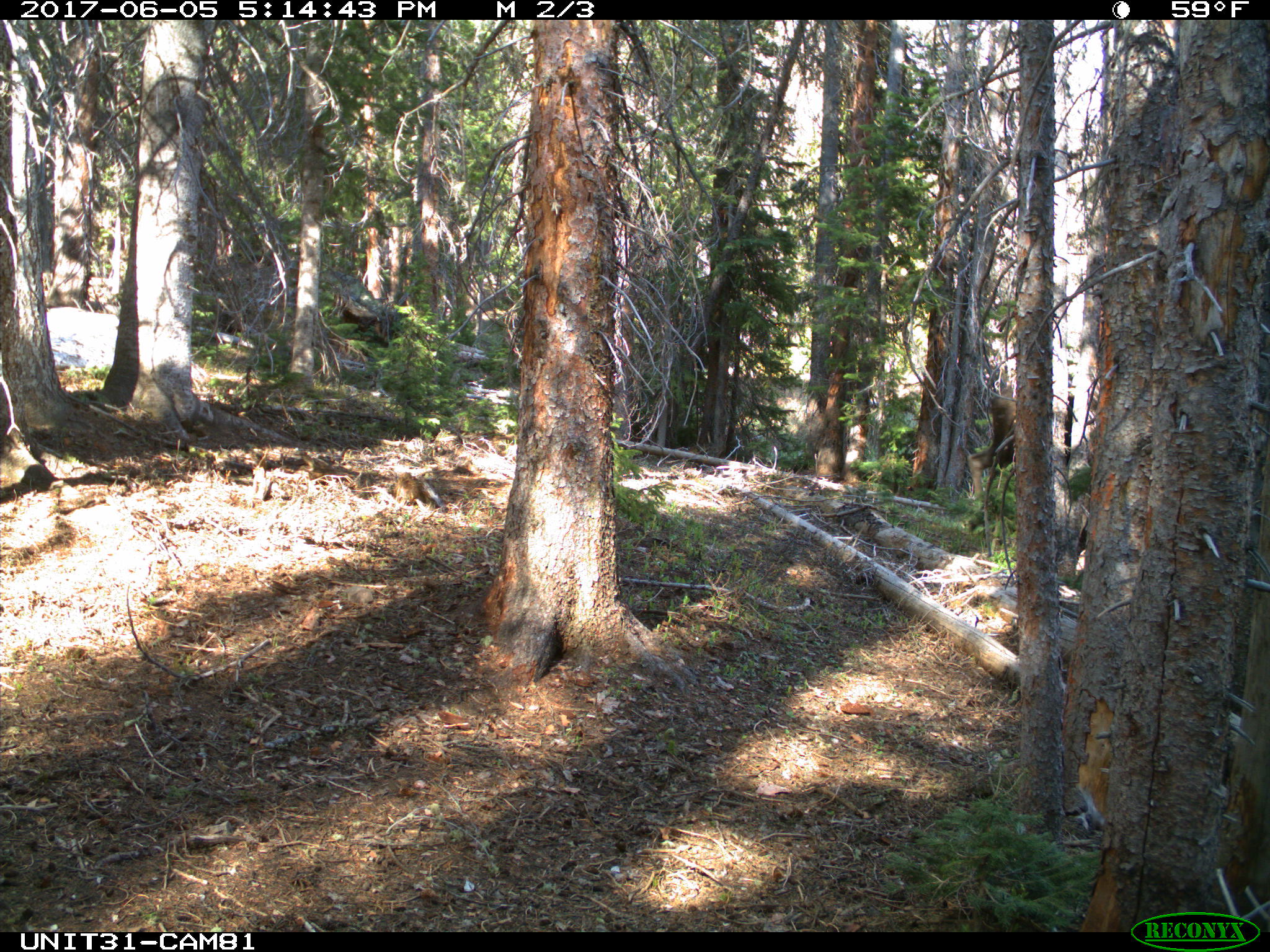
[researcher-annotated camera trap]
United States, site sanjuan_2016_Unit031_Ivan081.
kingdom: Animalia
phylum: Chordata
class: Mammalia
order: Artiodactyla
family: Cervidae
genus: Alces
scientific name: Alces alces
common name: moose